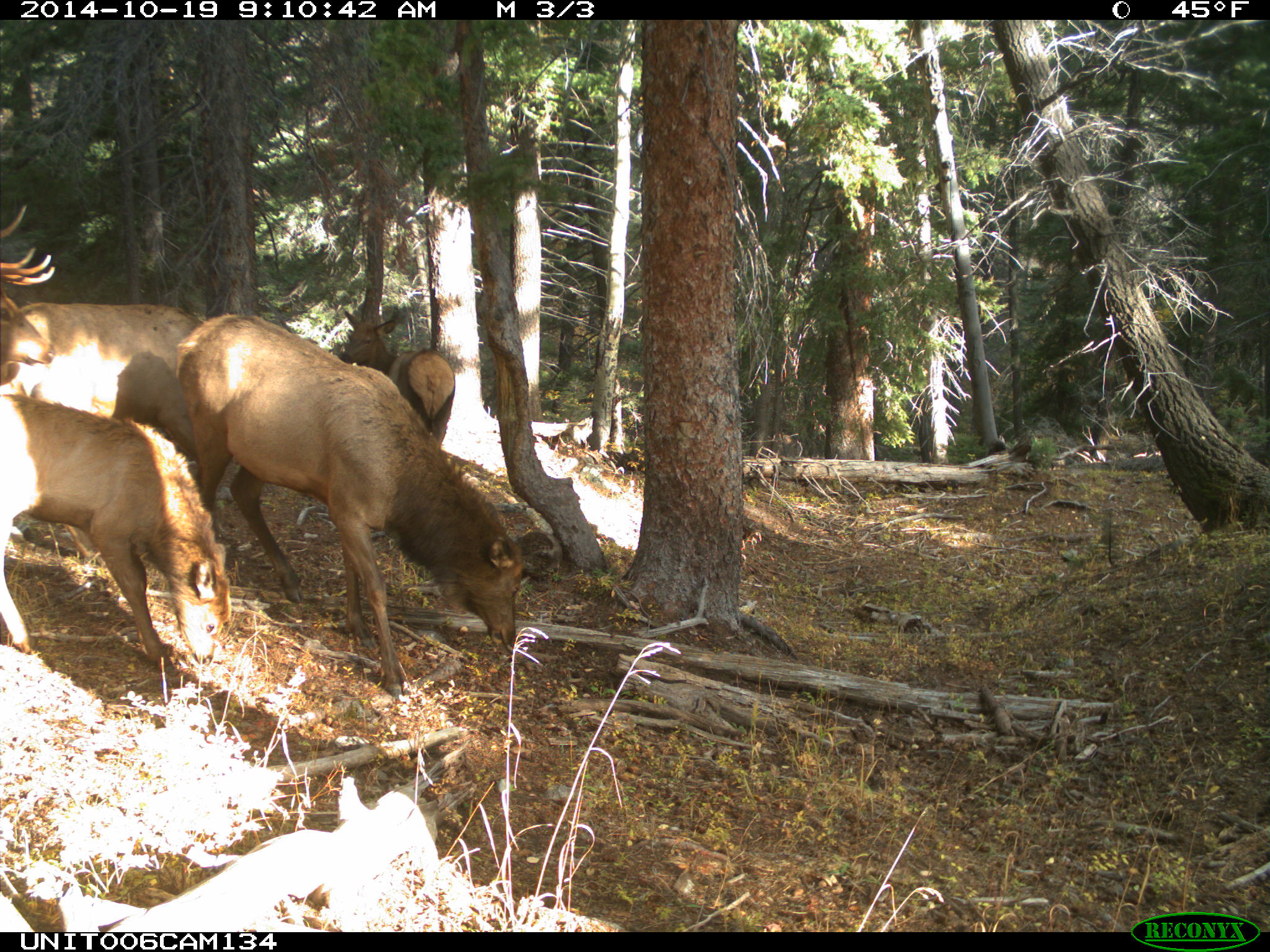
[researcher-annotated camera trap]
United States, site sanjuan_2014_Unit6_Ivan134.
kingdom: Animalia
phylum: Chordata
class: Mammalia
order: Artiodactyla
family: Cervidae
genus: Cervus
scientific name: Cervus elaphus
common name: red deer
Cervus elaphus (red deer).